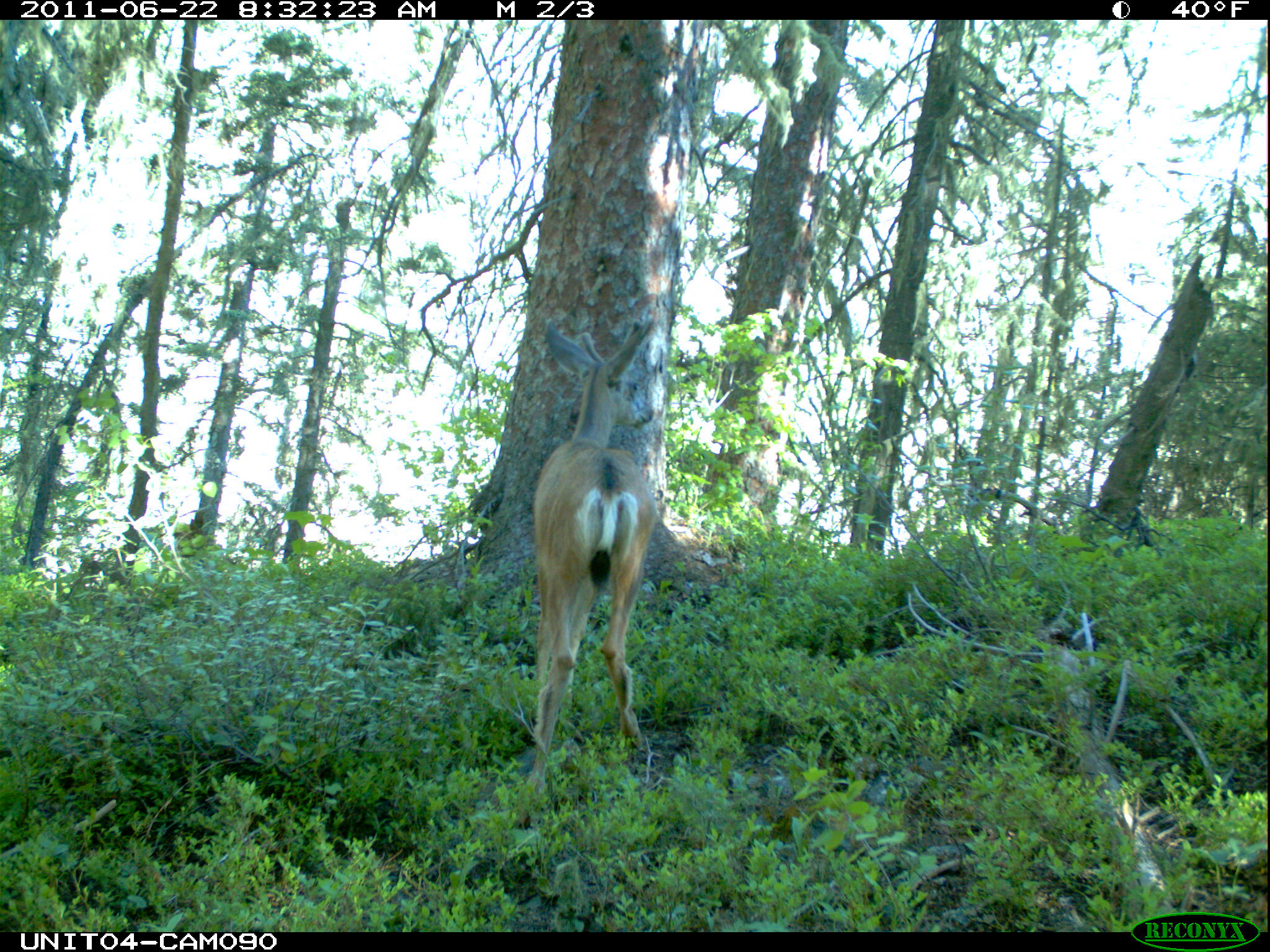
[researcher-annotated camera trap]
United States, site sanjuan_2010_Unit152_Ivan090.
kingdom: Animalia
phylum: Chordata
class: Mammalia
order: Artiodactyla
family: Cervidae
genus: Odocoileus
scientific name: Odocoileus hemionus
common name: mule deer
Odocoileus hemionus (mule deer).